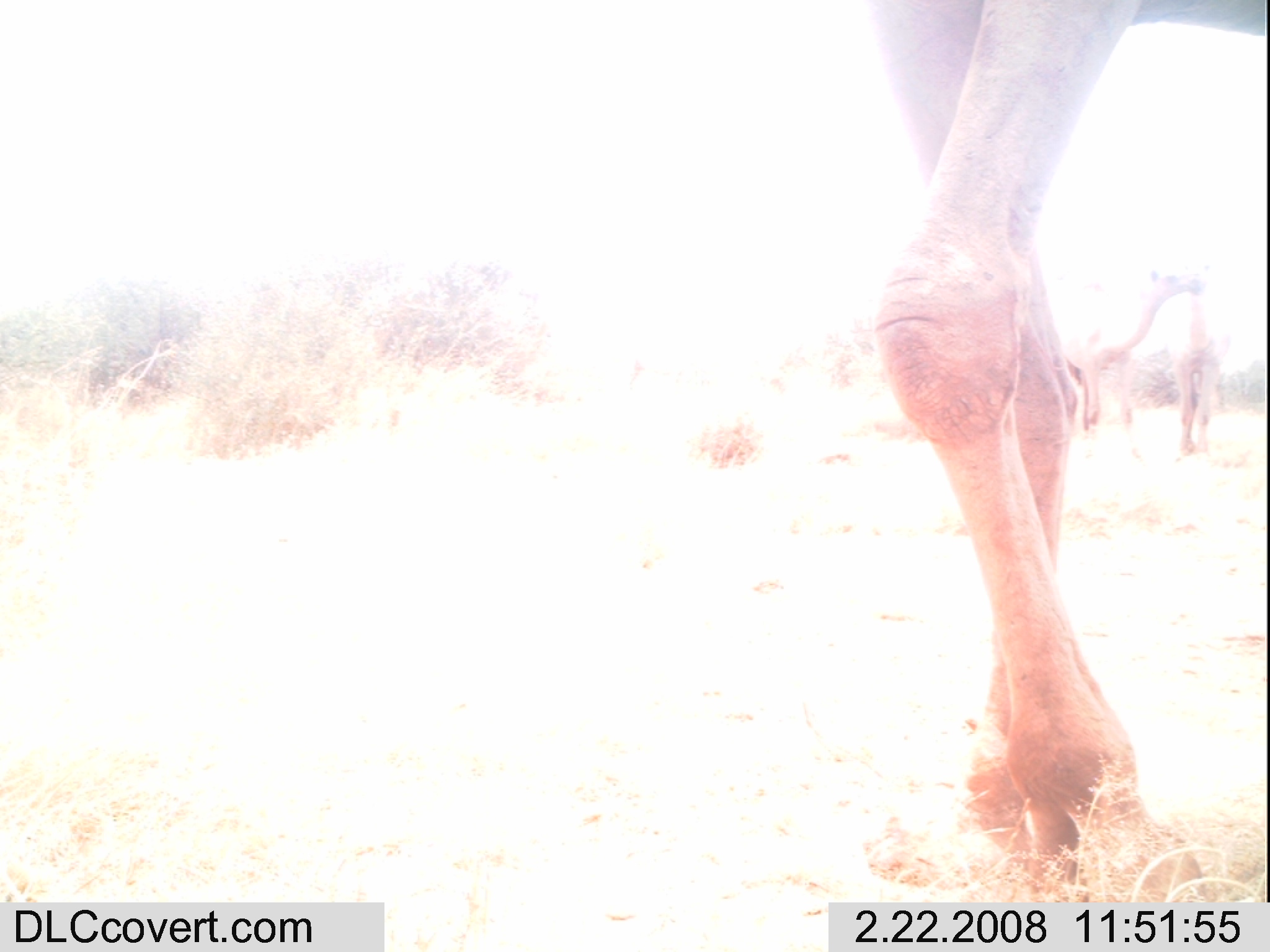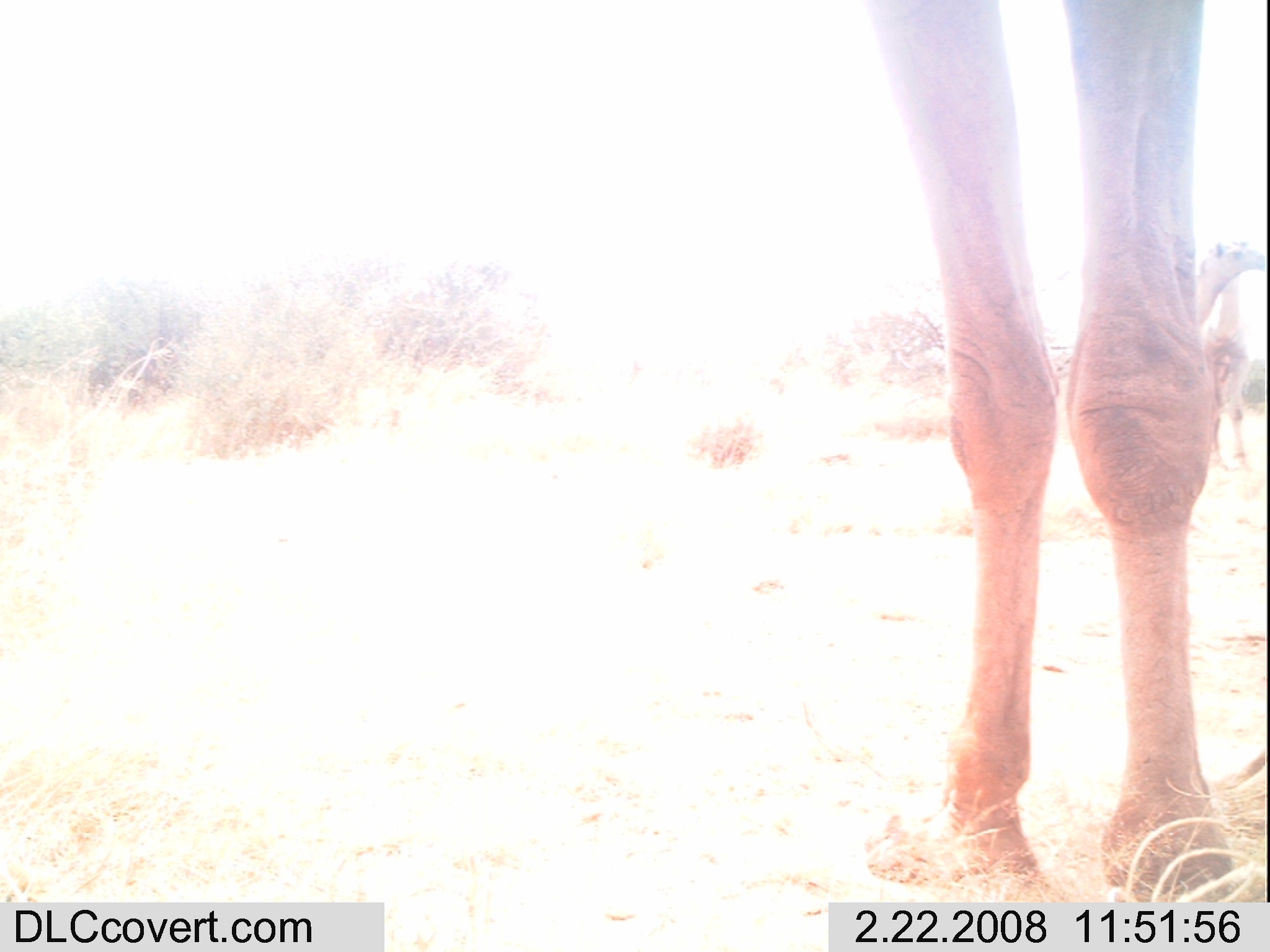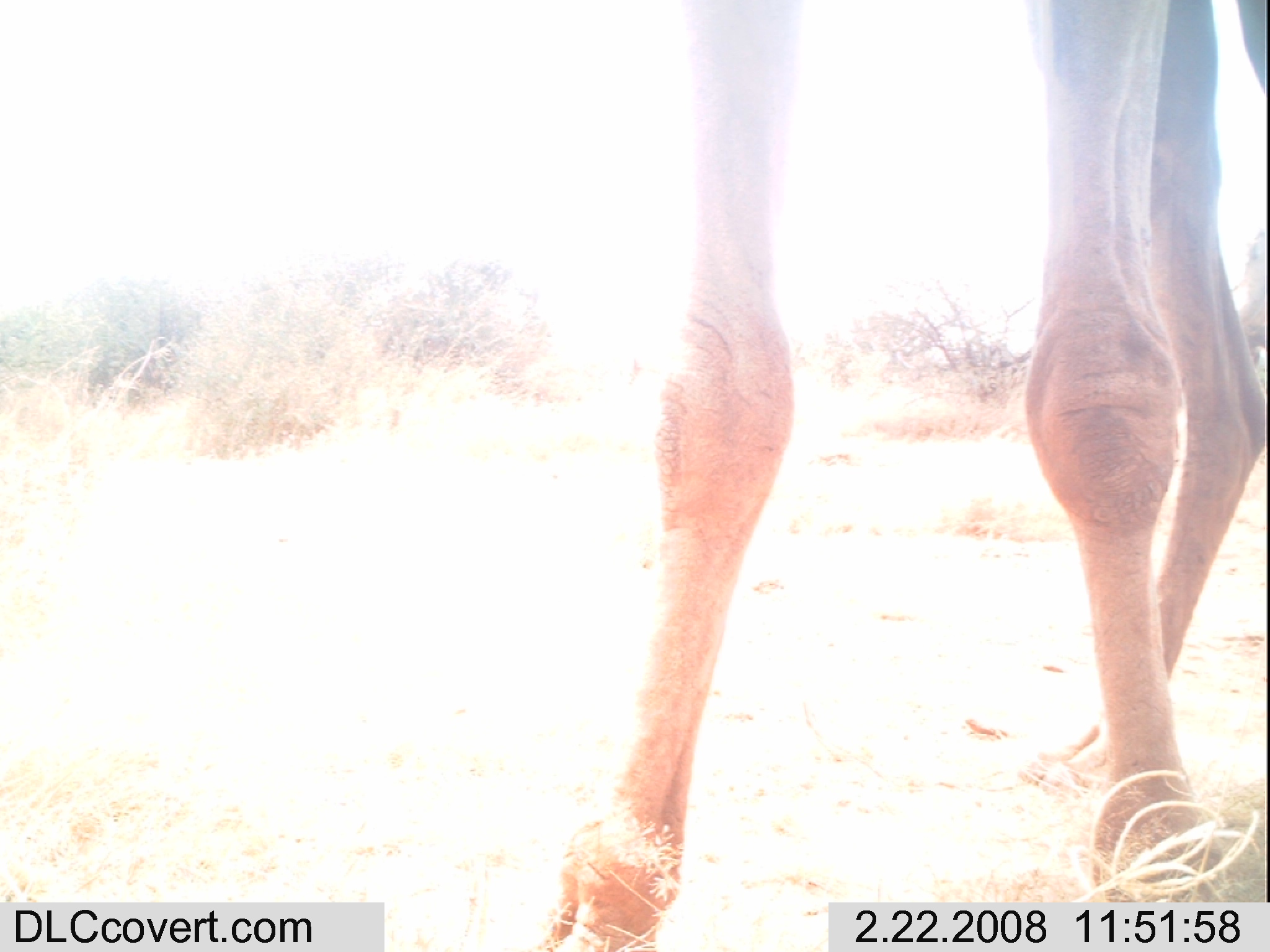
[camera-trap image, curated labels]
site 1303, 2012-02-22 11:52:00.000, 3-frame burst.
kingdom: Animalia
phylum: Chordata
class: Mammalia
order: Artiodactyla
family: Camelidae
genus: Camelus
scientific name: Camelus dromedarius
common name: dromedary camel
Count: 2.